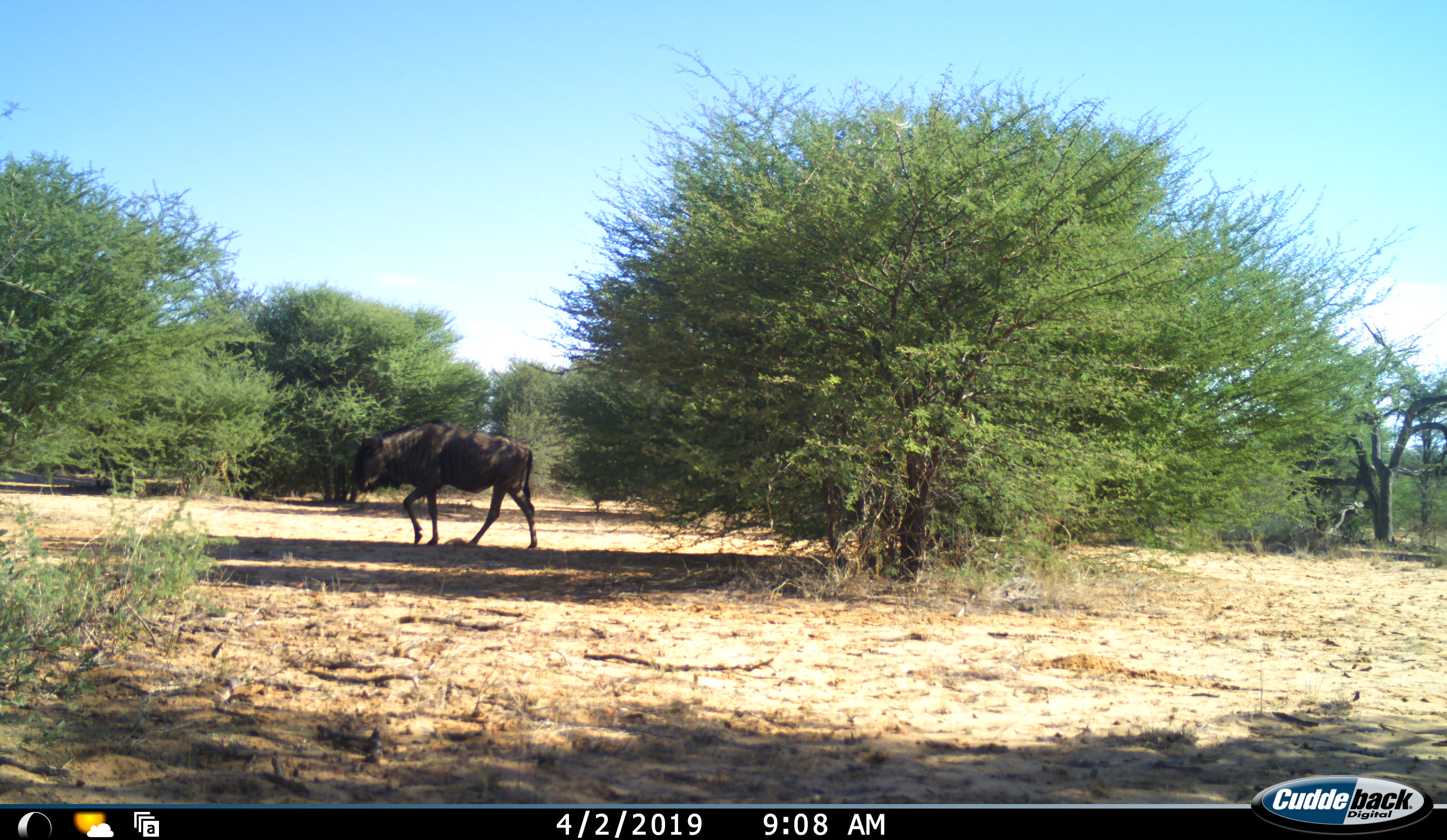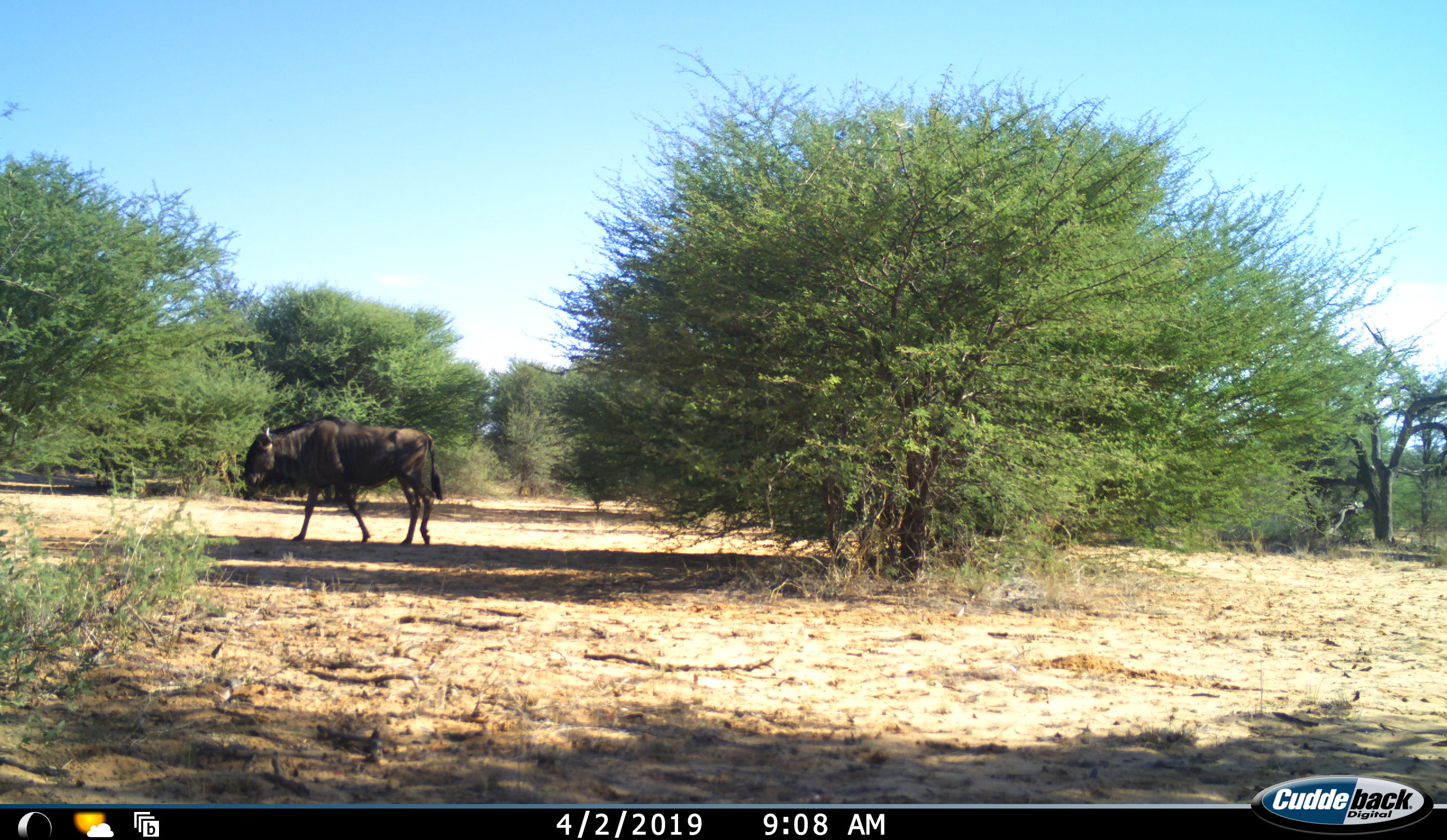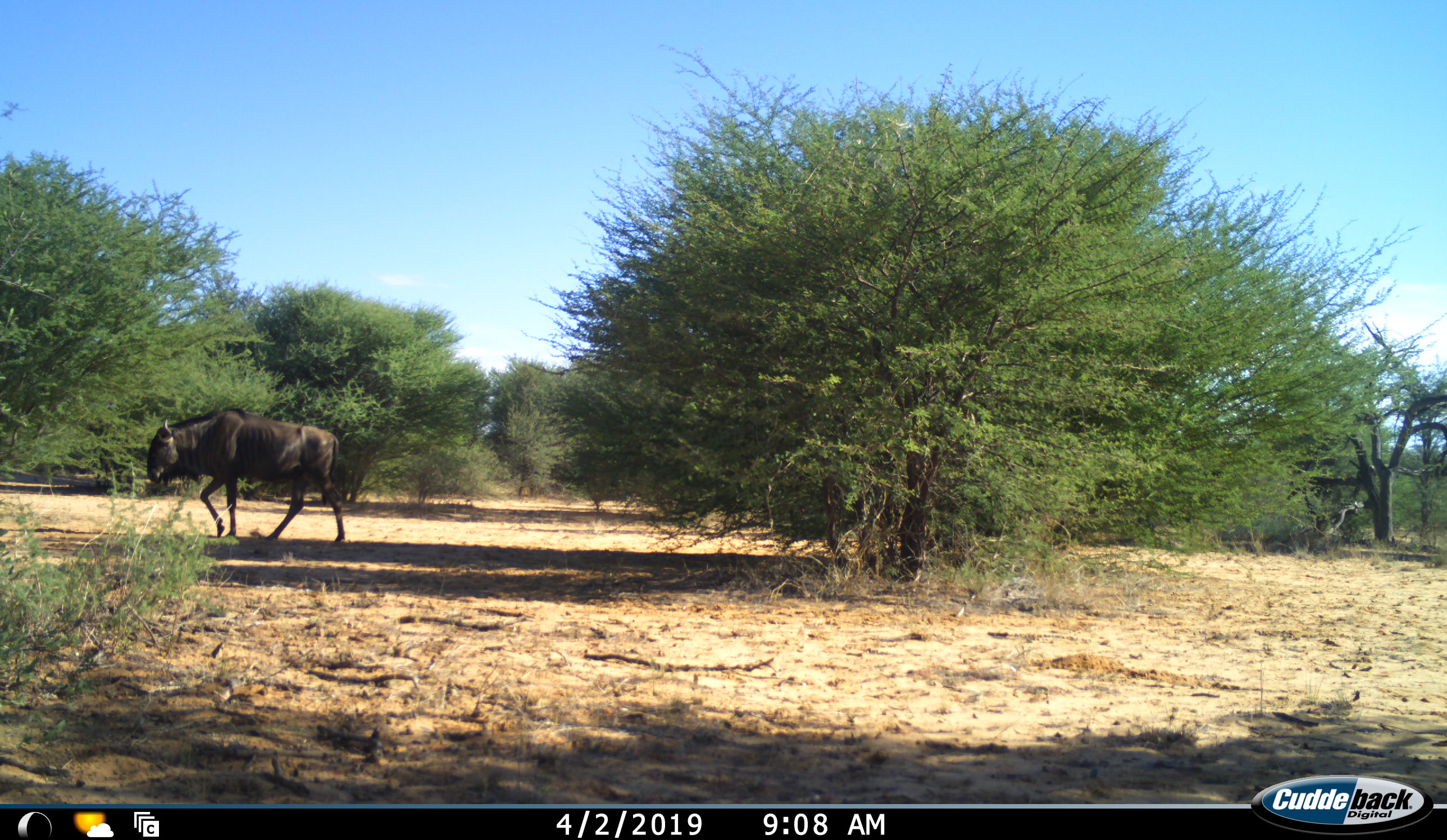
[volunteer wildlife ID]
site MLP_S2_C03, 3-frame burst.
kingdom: Animalia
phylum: Chordata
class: Mammalia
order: Artiodactyla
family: Bovidae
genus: Connochaetes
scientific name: Connochaetes taurinus taurinus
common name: blue wildebeest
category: wildebeestblue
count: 1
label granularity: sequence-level